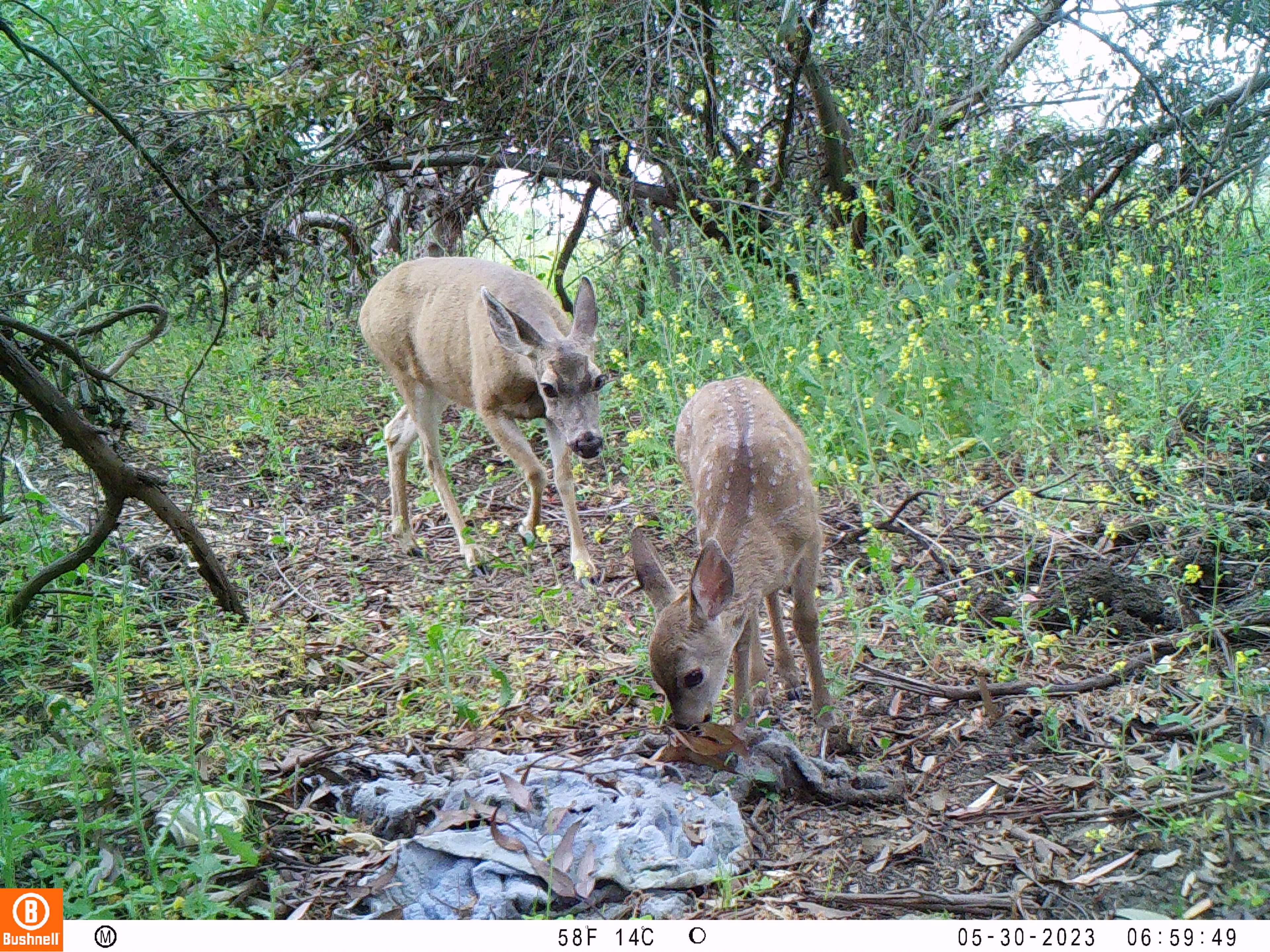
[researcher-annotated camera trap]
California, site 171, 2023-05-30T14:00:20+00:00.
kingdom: Animalia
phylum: Chordata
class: Mammalia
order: Lagomorpha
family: Leporidae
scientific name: Leporidae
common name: rabbit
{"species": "rabbit (Leporidae)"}